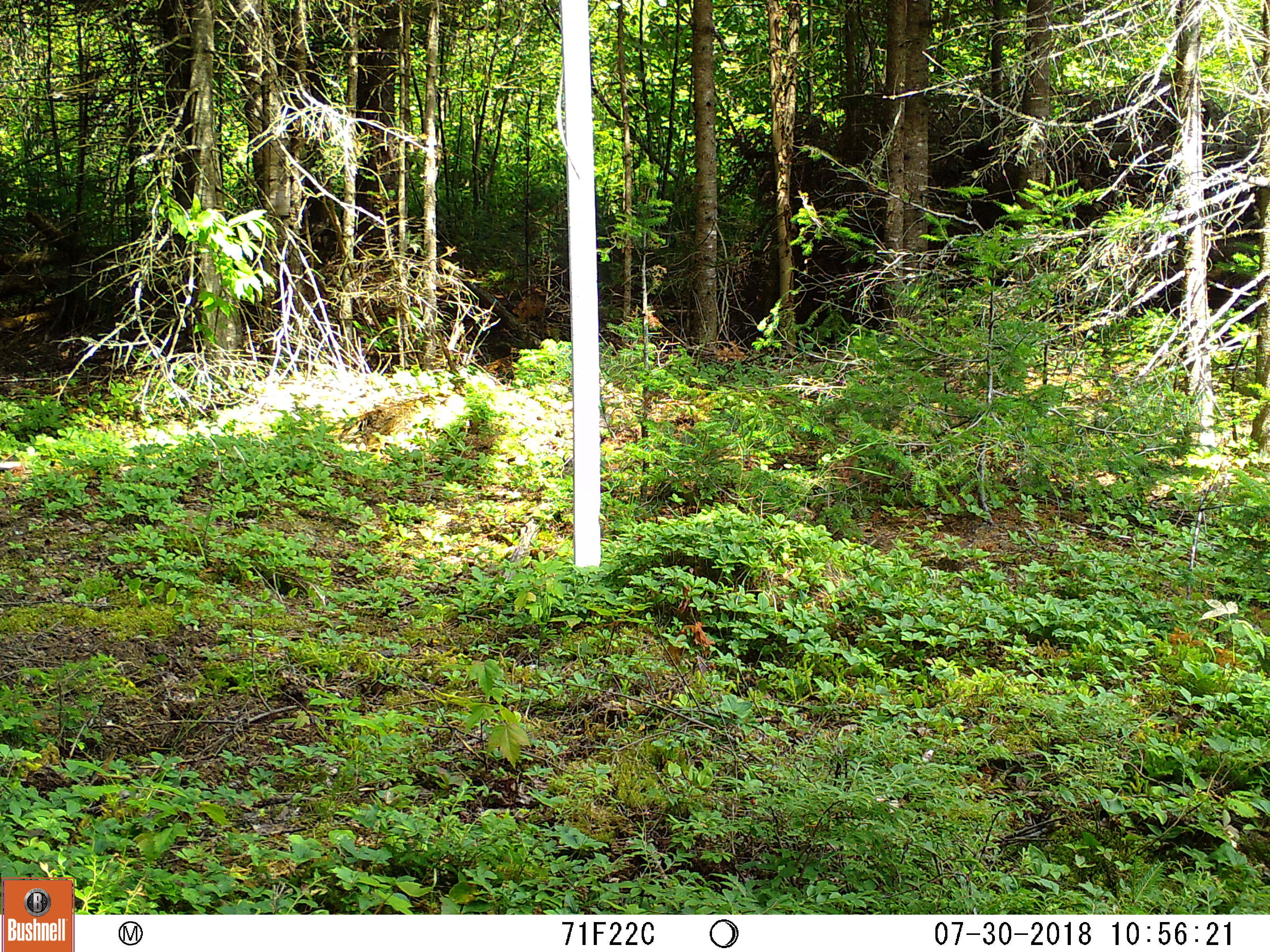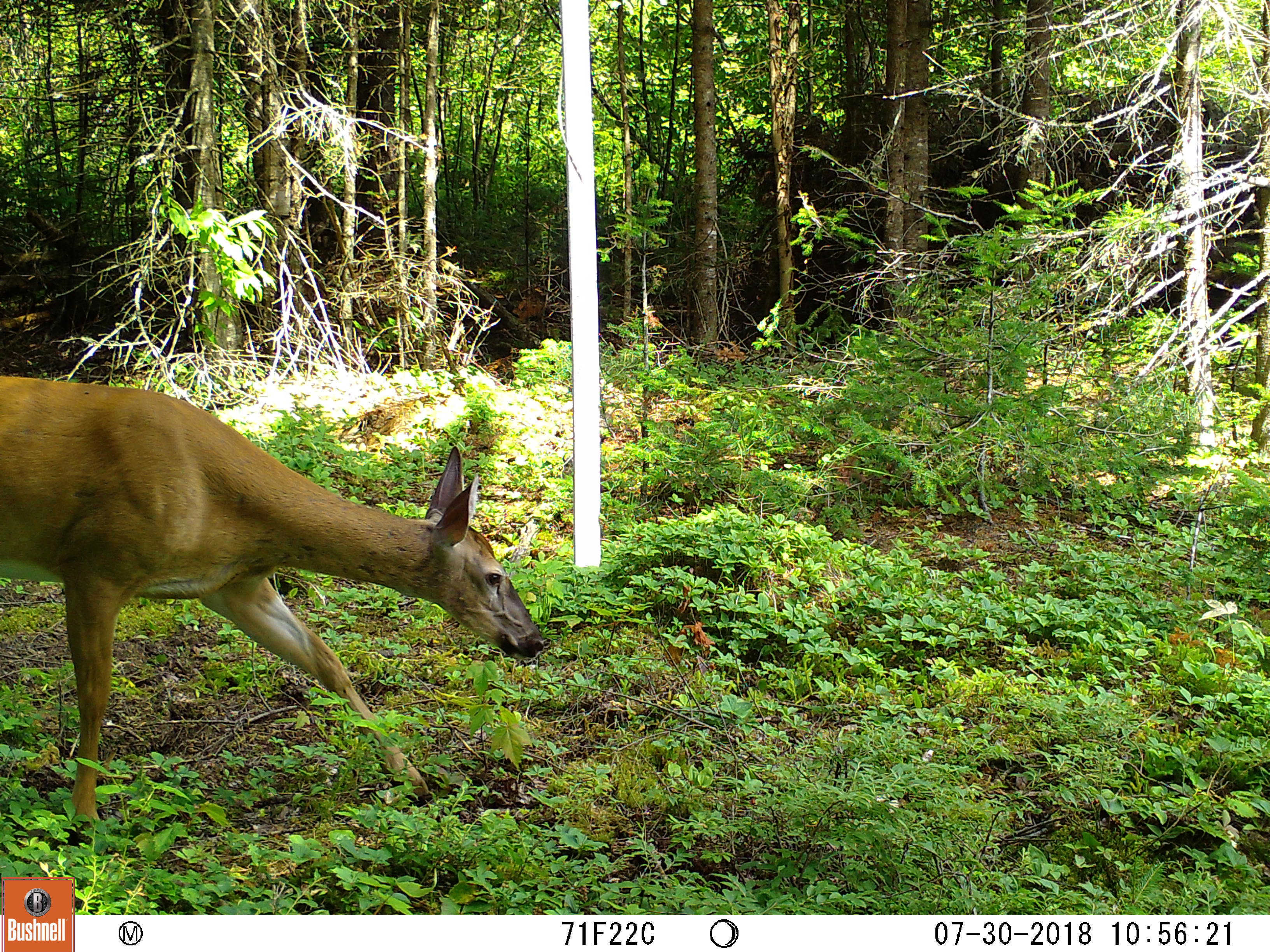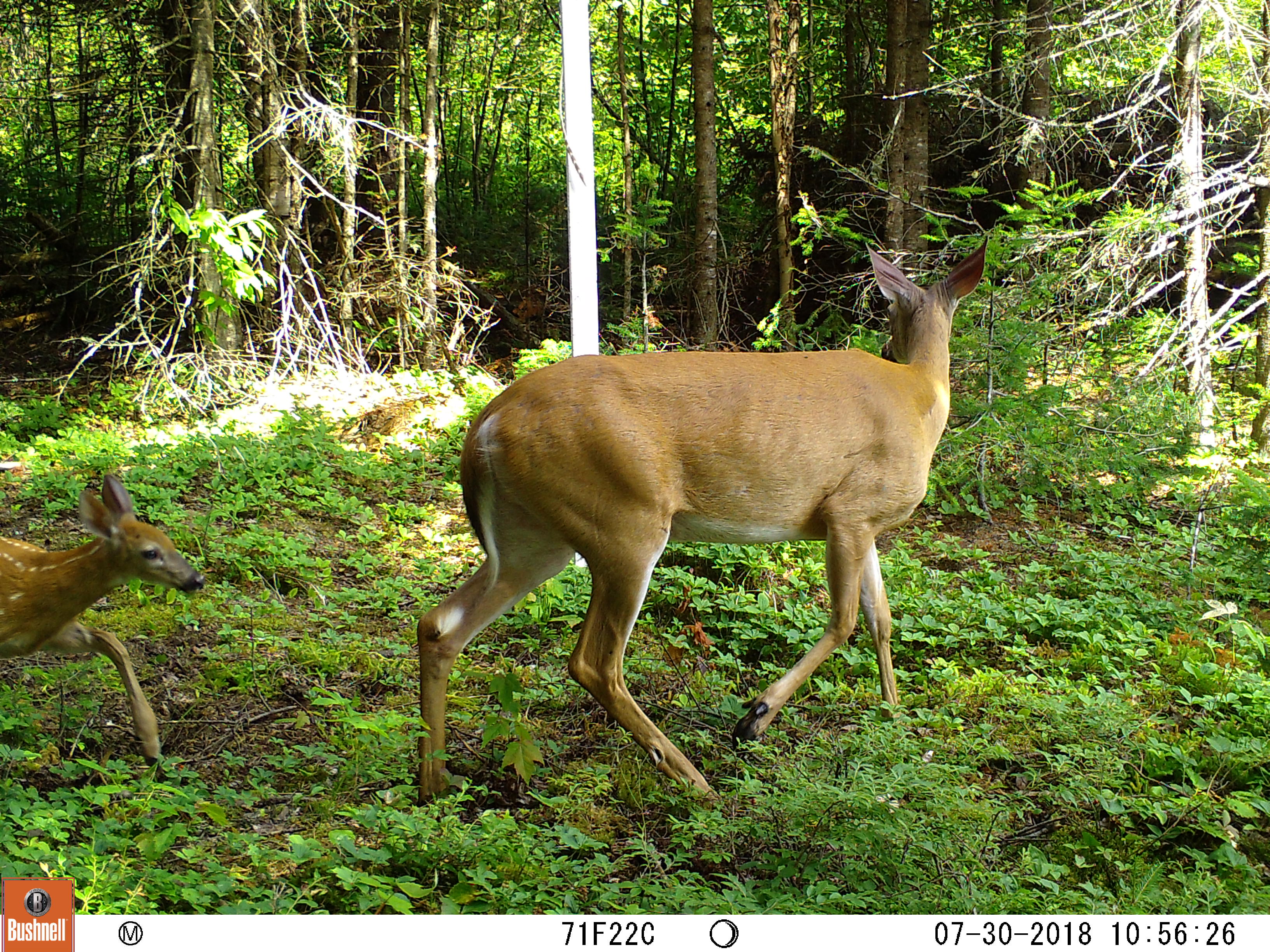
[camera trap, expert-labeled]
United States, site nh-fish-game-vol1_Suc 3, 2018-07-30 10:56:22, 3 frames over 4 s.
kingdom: Animalia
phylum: Chordata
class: Mammalia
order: Artiodactyla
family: Cervidae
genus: Odocoileus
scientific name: Odocoileus virginianus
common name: white-tailed deer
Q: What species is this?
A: White-tailed deer (Odocoileus virginianus).